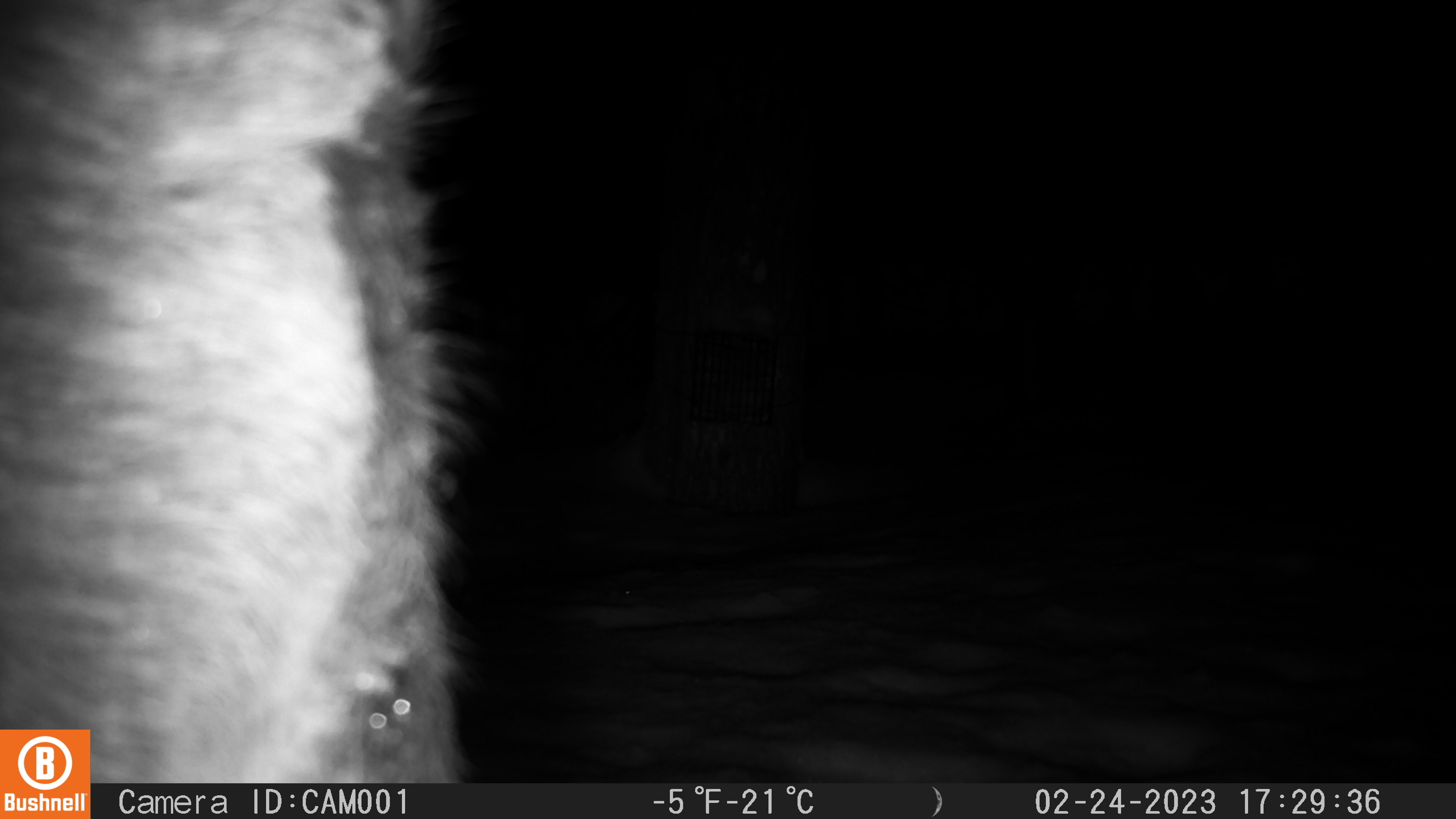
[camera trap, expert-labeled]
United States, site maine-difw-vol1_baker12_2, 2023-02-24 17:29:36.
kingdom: Animalia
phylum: Chordata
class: Mammalia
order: Artiodactyla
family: Cervidae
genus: Alces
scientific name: Alces alces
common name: moose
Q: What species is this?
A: Moose (Alces alces).